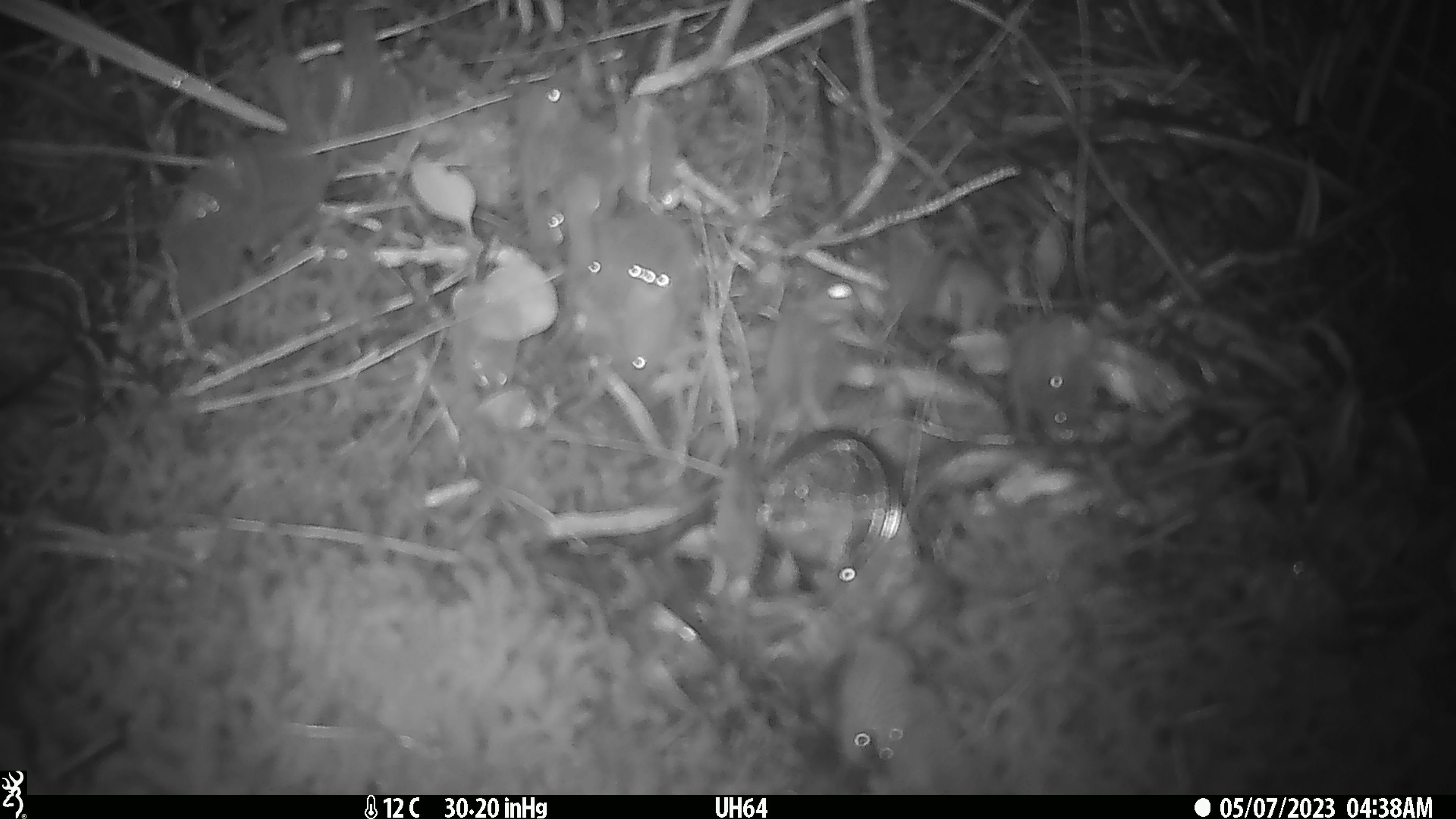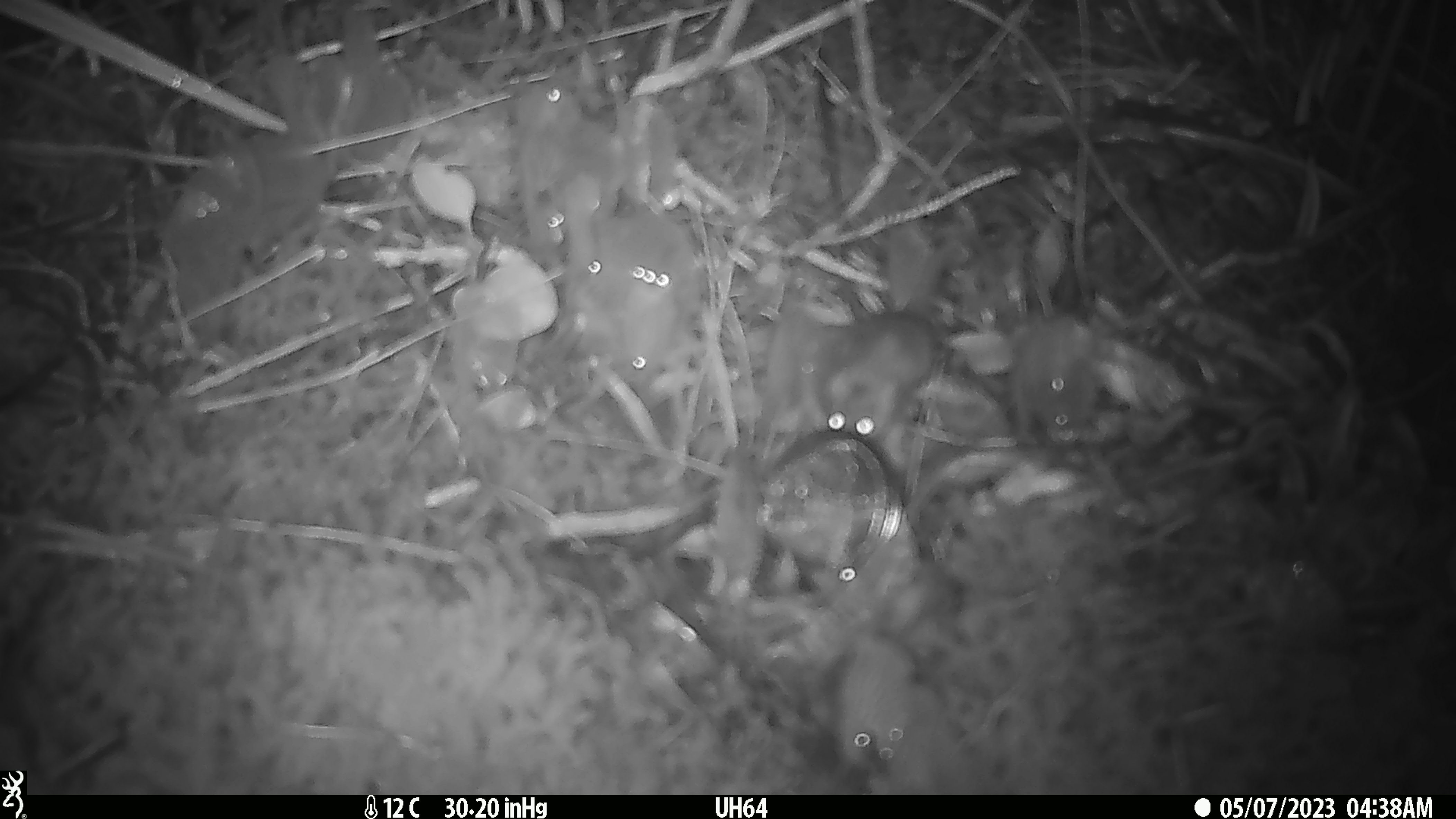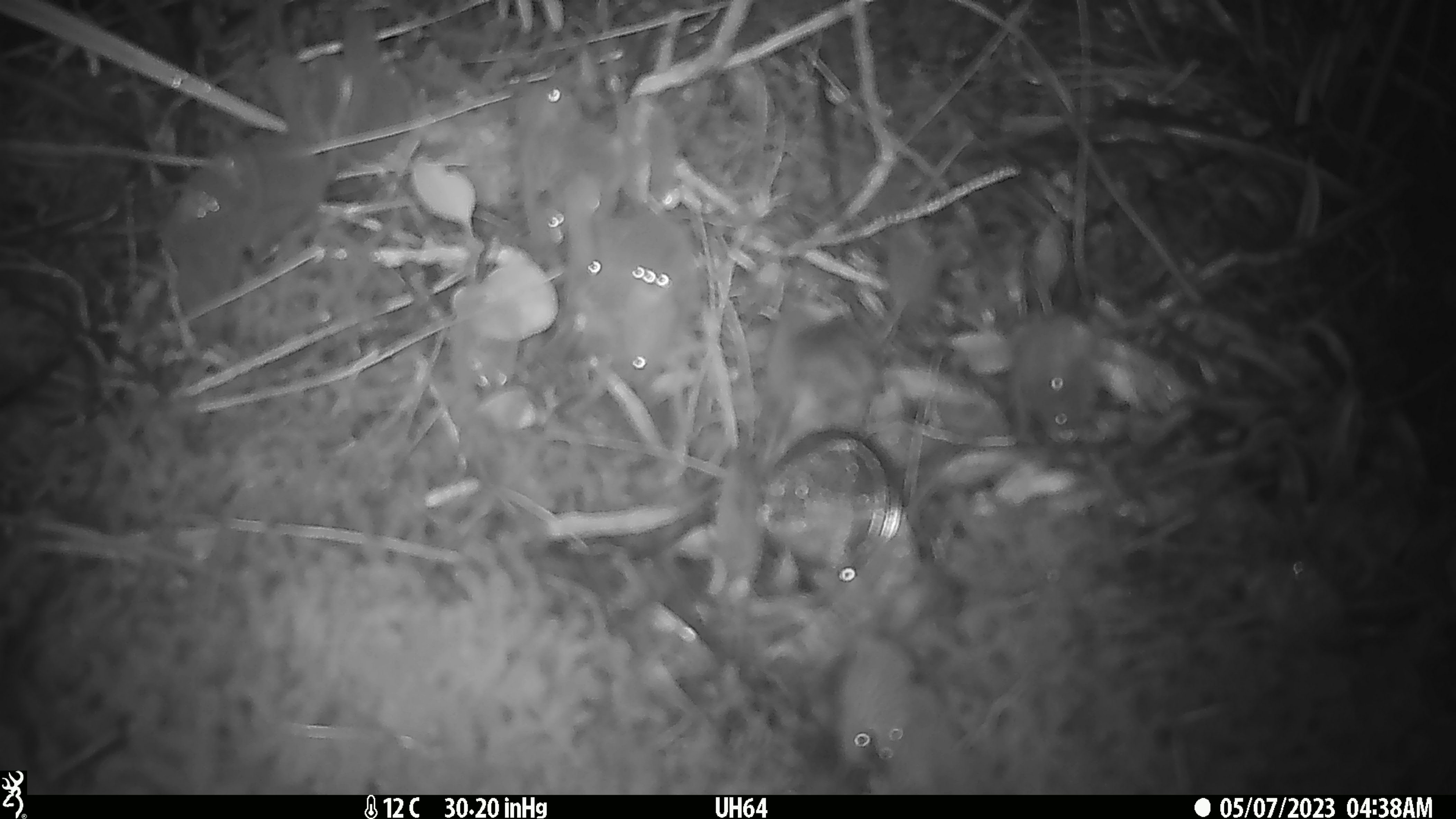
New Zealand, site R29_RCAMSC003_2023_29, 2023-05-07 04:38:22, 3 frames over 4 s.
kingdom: Animalia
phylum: Chordata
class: Mammalia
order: Rodentia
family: Muridae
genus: Mus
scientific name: Mus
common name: mouse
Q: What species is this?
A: Mouse (Mus).